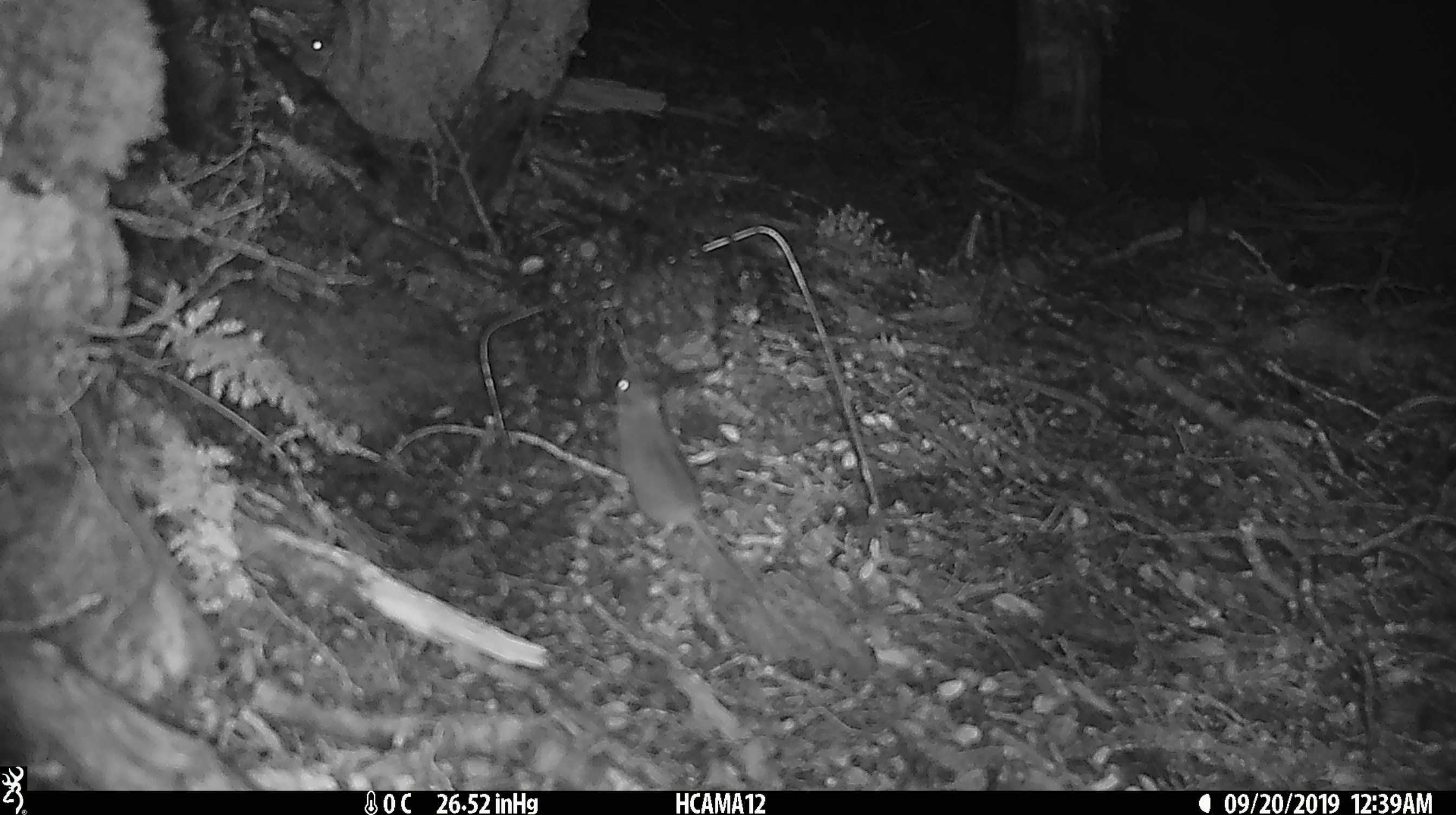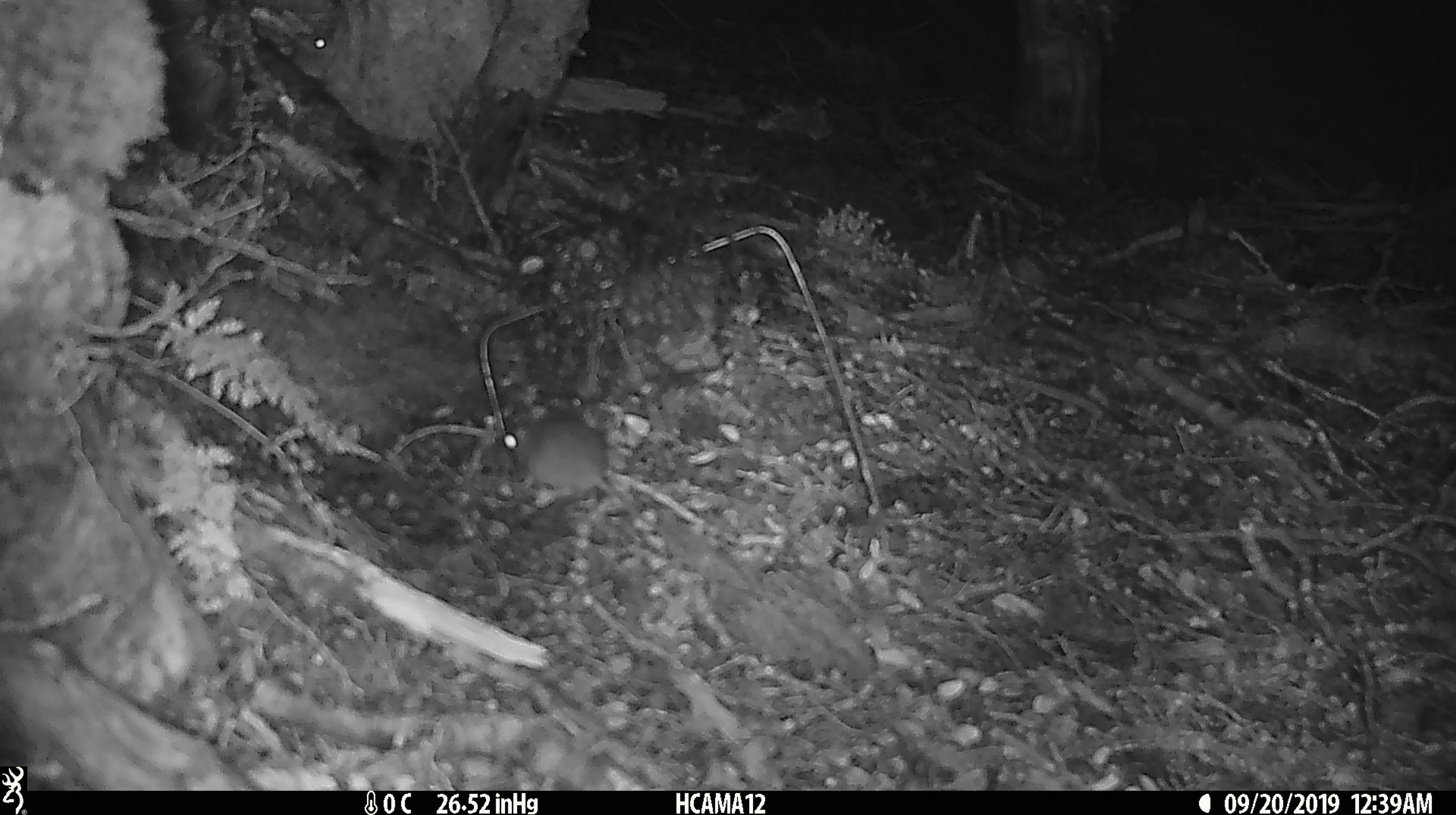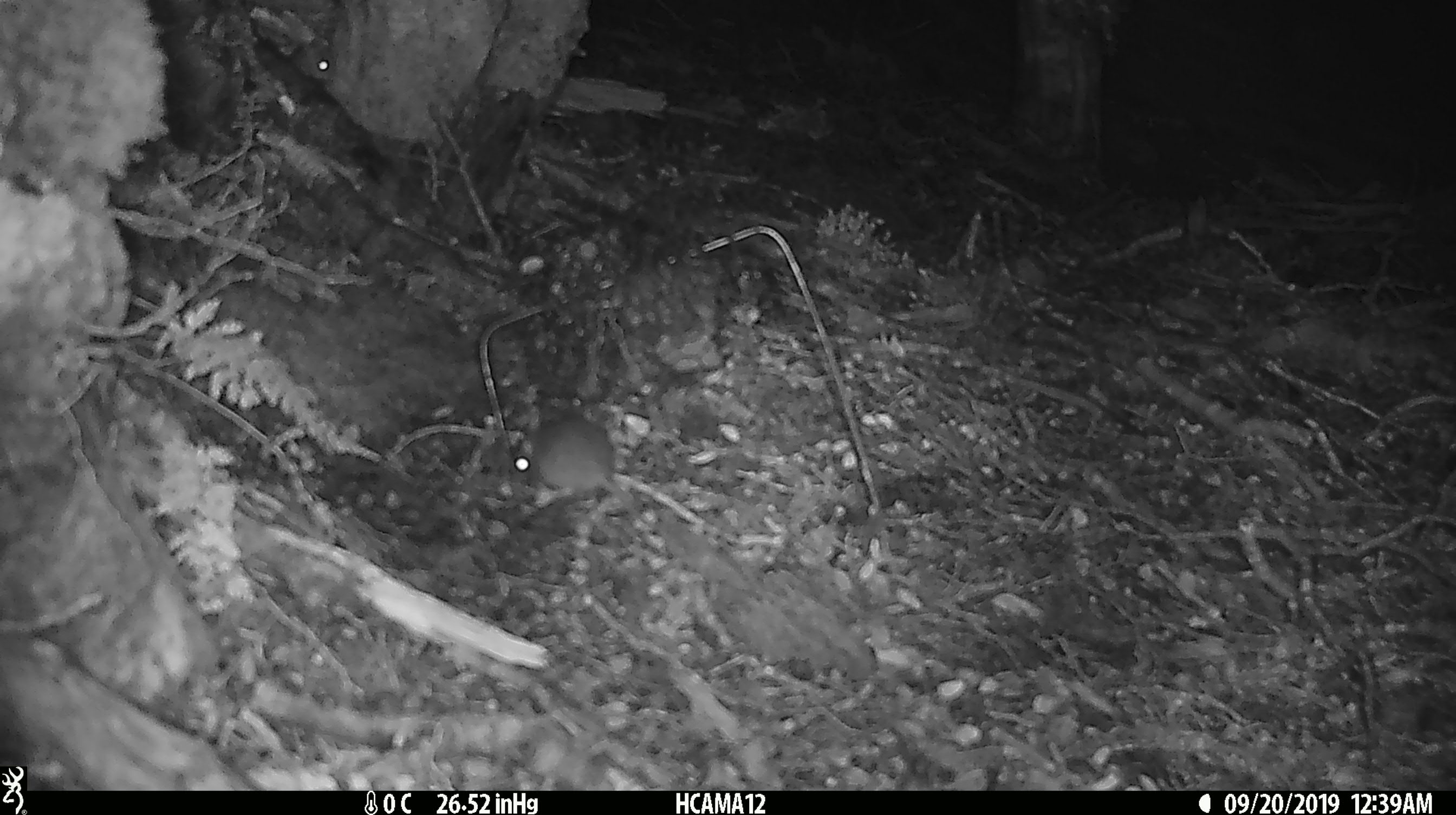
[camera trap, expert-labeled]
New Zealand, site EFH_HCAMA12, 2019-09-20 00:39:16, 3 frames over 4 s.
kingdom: Animalia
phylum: Chordata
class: Mammalia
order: Rodentia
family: Muridae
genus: Mus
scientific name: Mus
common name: mouse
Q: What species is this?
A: Mouse (Mus).